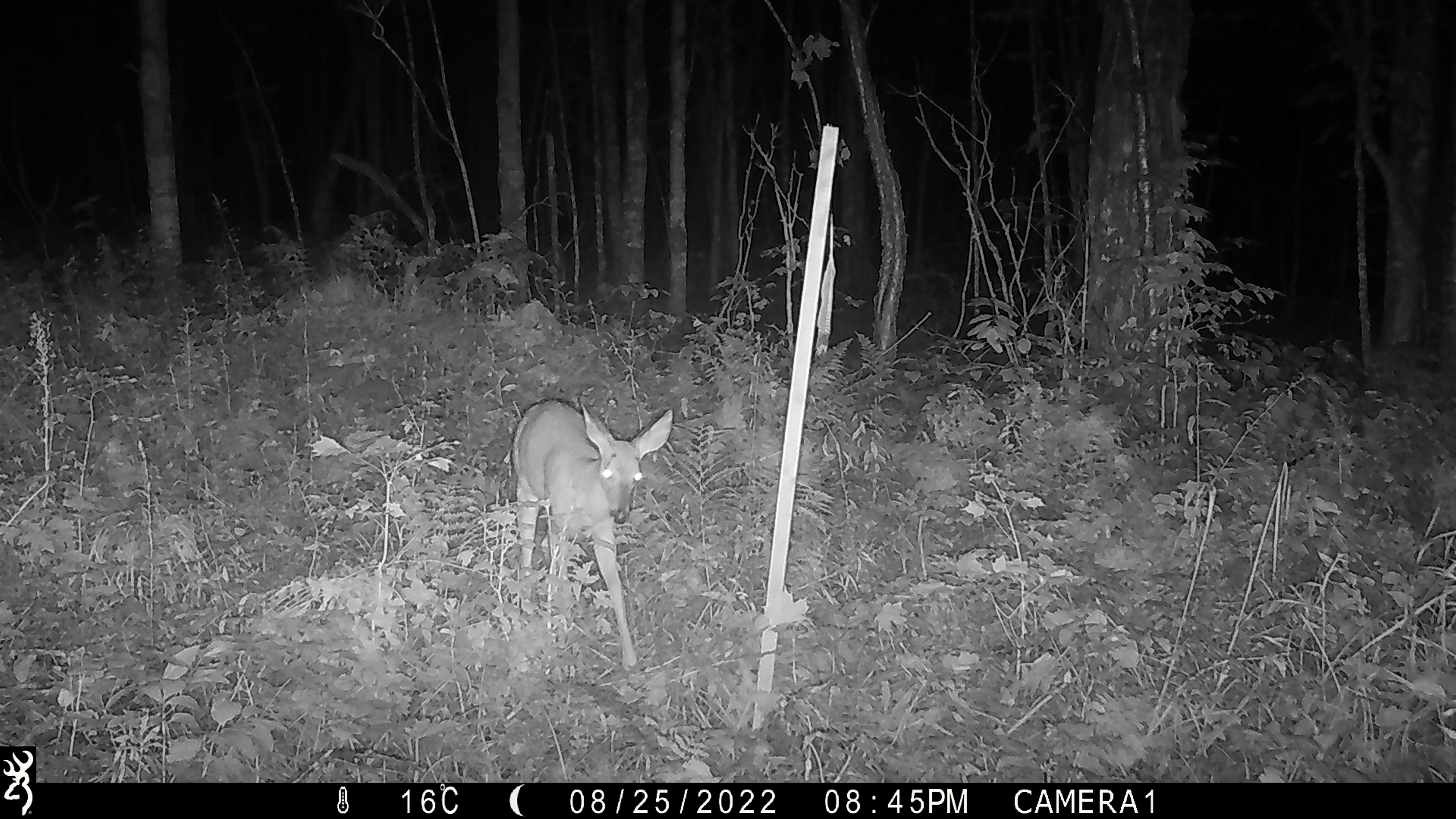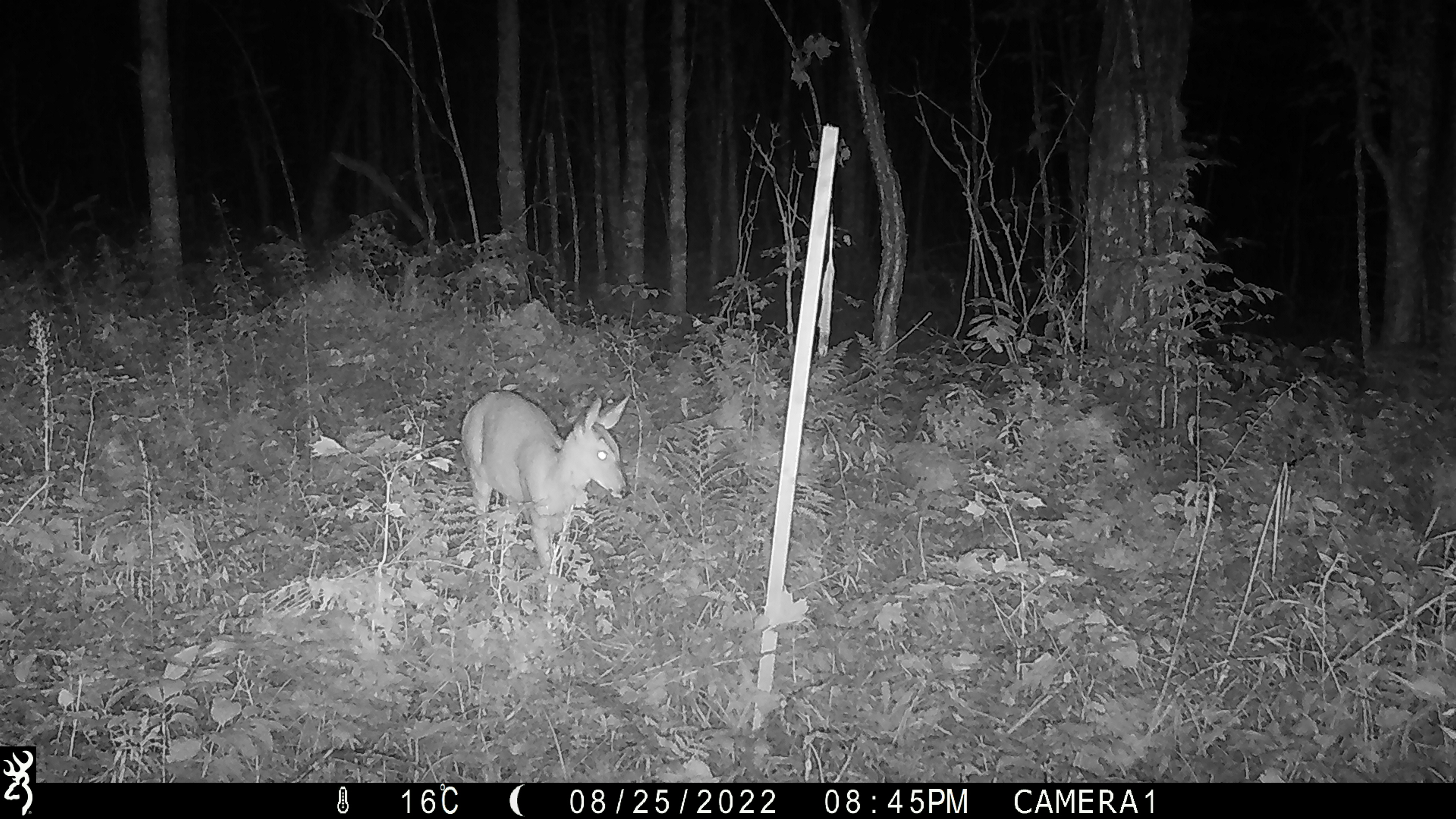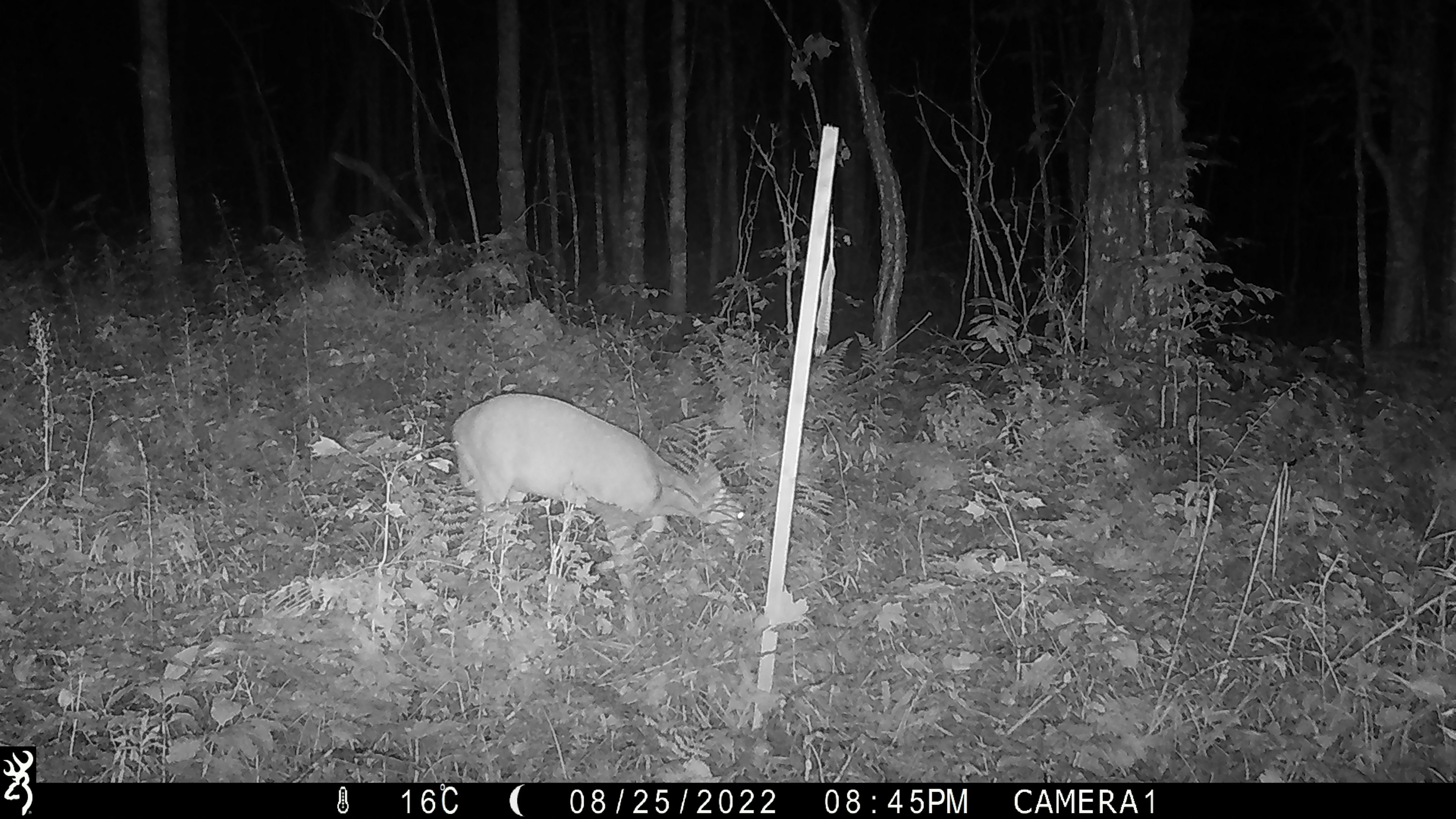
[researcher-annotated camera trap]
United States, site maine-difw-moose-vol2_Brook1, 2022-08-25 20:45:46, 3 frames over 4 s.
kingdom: Animalia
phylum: Chordata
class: Mammalia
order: Artiodactyla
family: Cervidae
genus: Odocoileus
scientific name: Odocoileus virginianus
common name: white-tailed deer